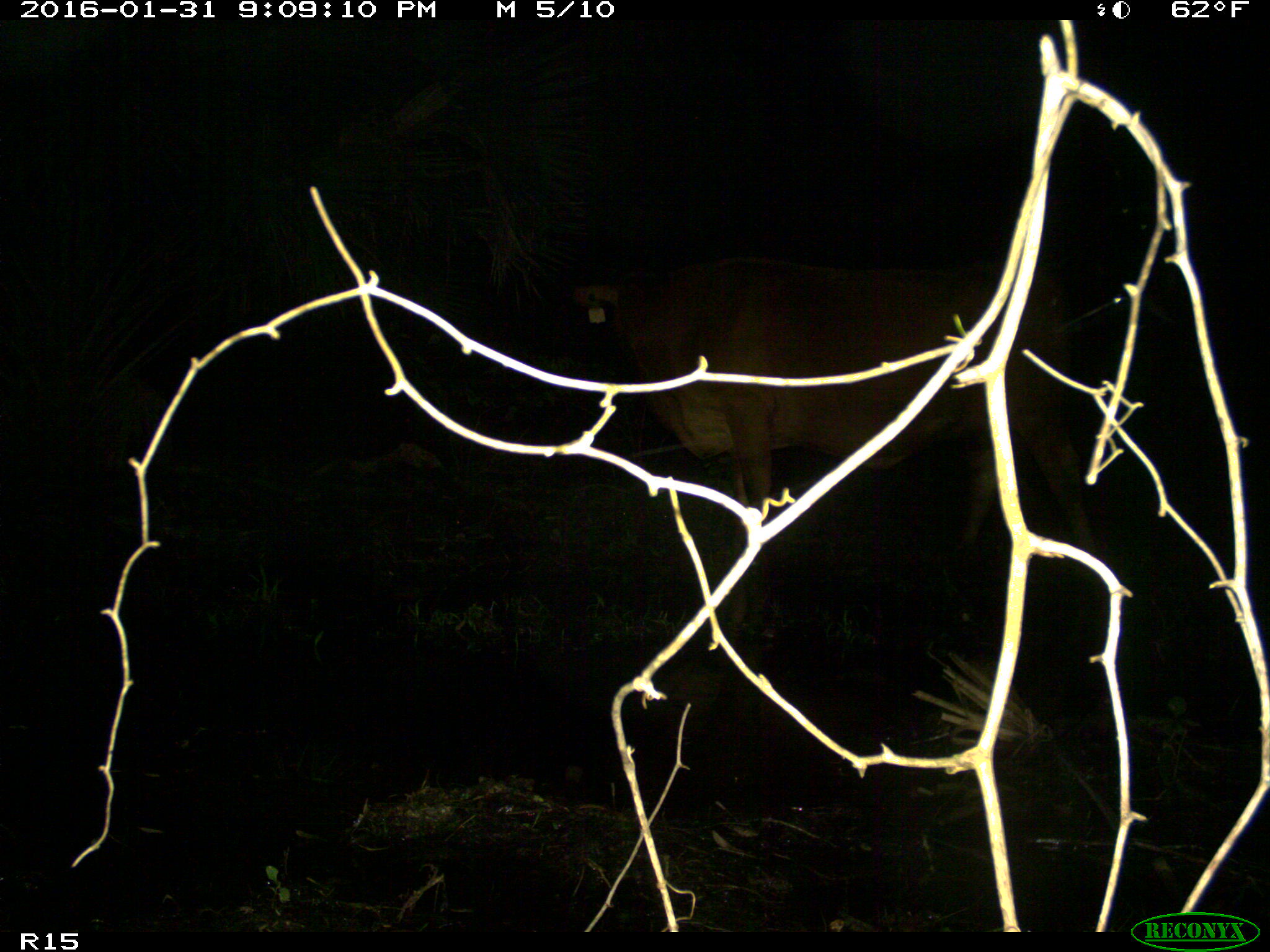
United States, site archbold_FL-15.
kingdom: Animalia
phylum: Chordata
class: Mammalia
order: Artiodactyla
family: Bovidae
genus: Bos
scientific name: Bos taurus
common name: domestic cow